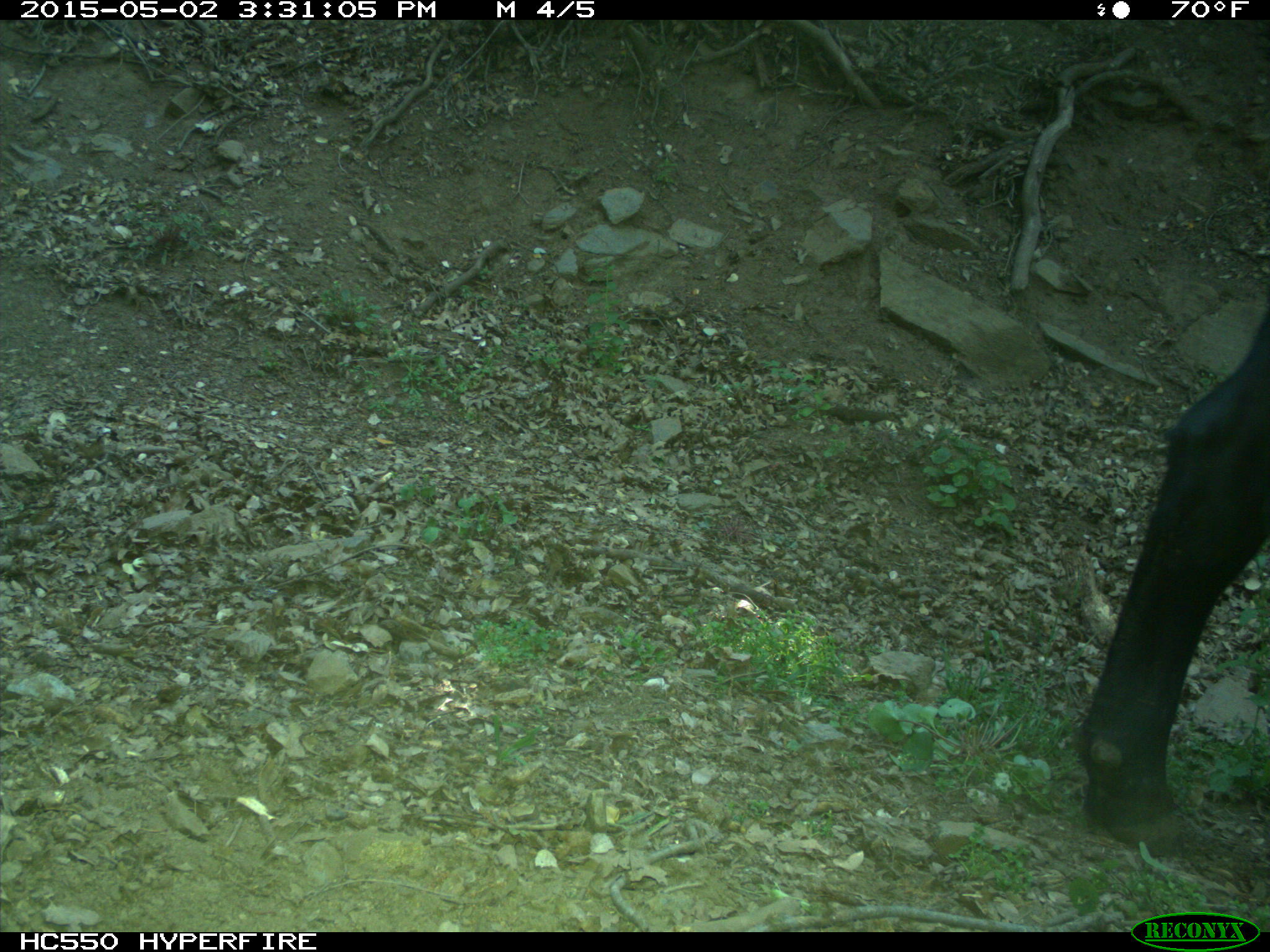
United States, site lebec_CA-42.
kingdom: Animalia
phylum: Chordata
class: Mammalia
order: Artiodactyla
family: Bovidae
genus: Bos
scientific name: Bos taurus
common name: domestic cow